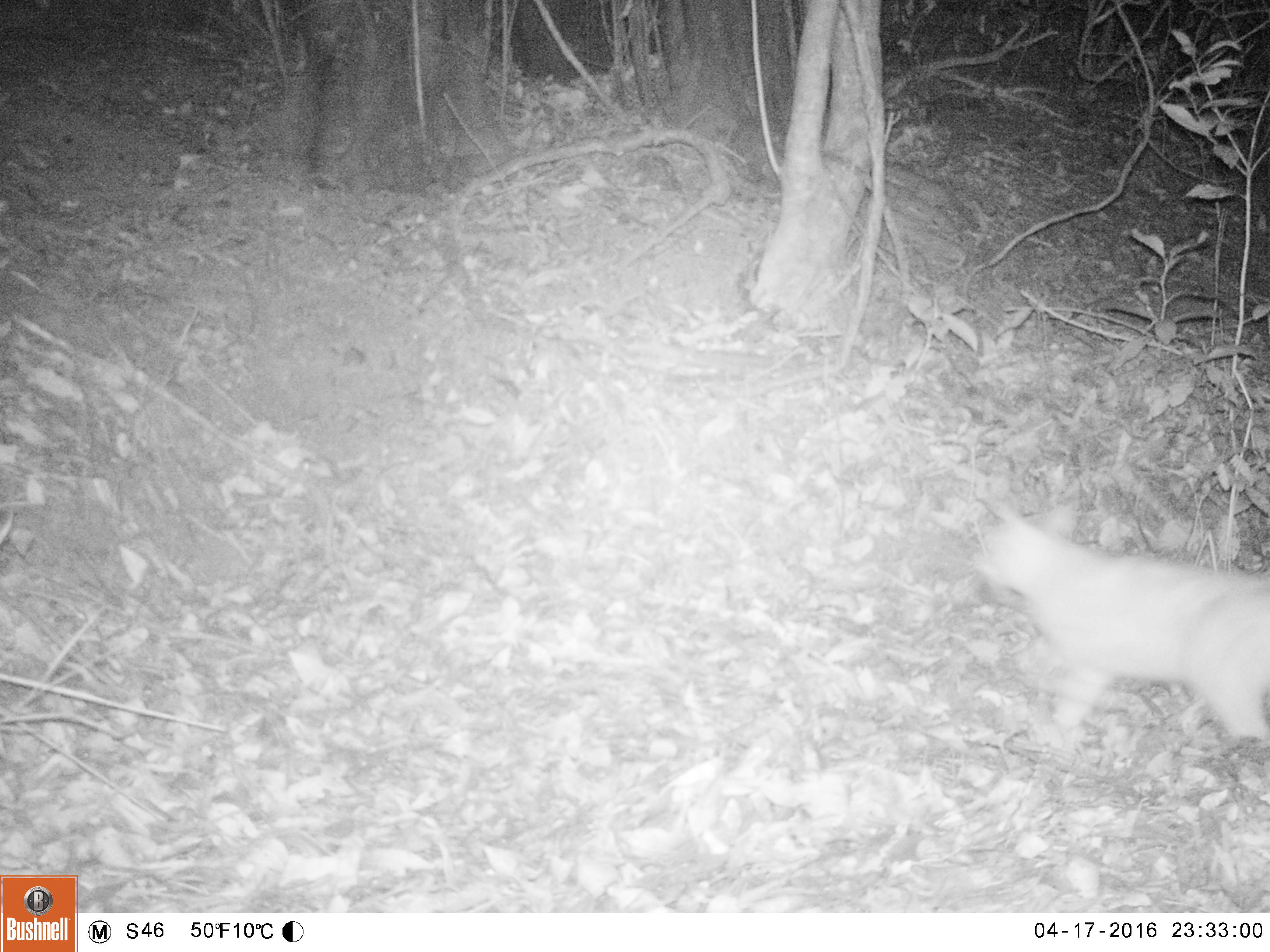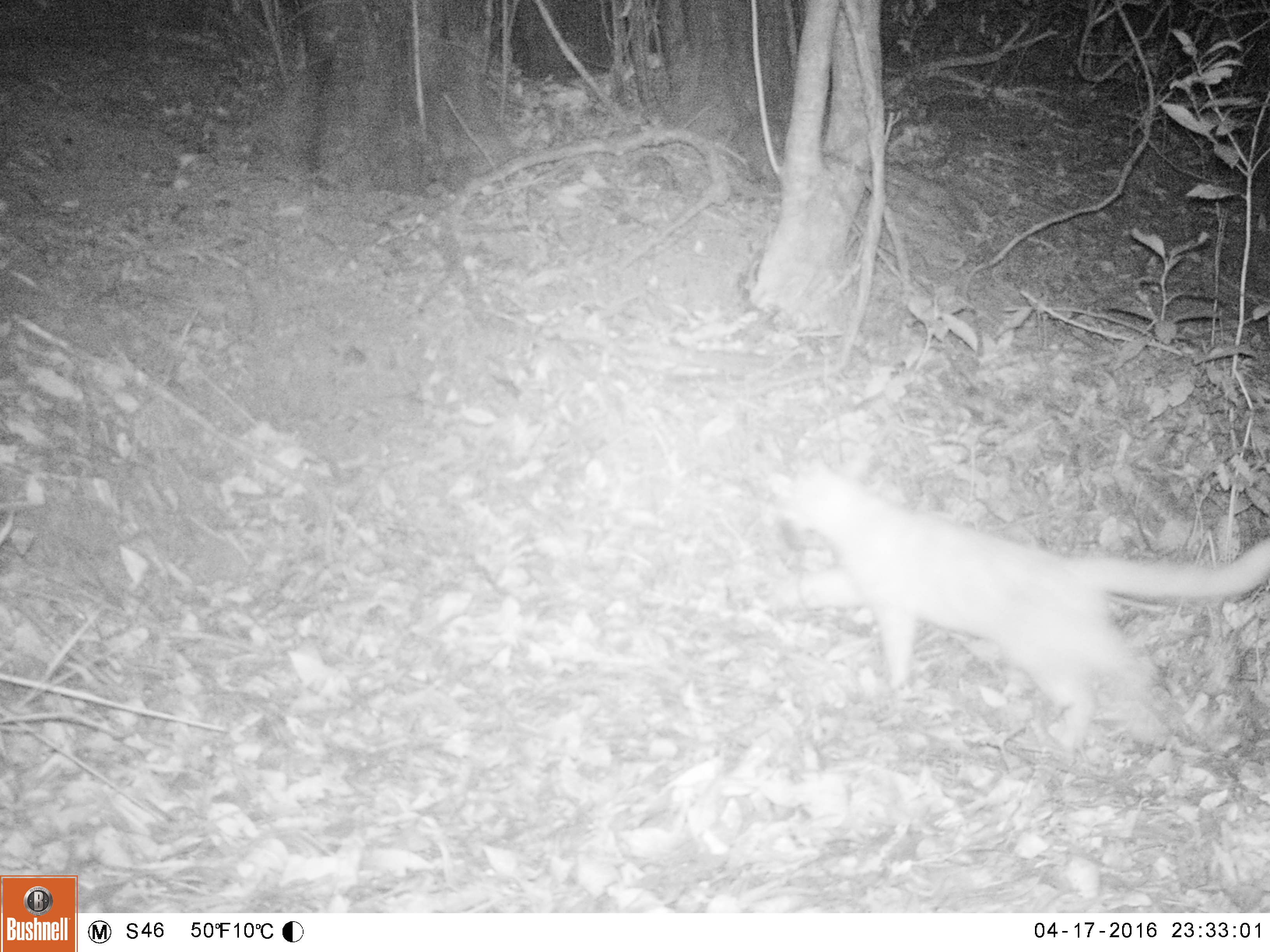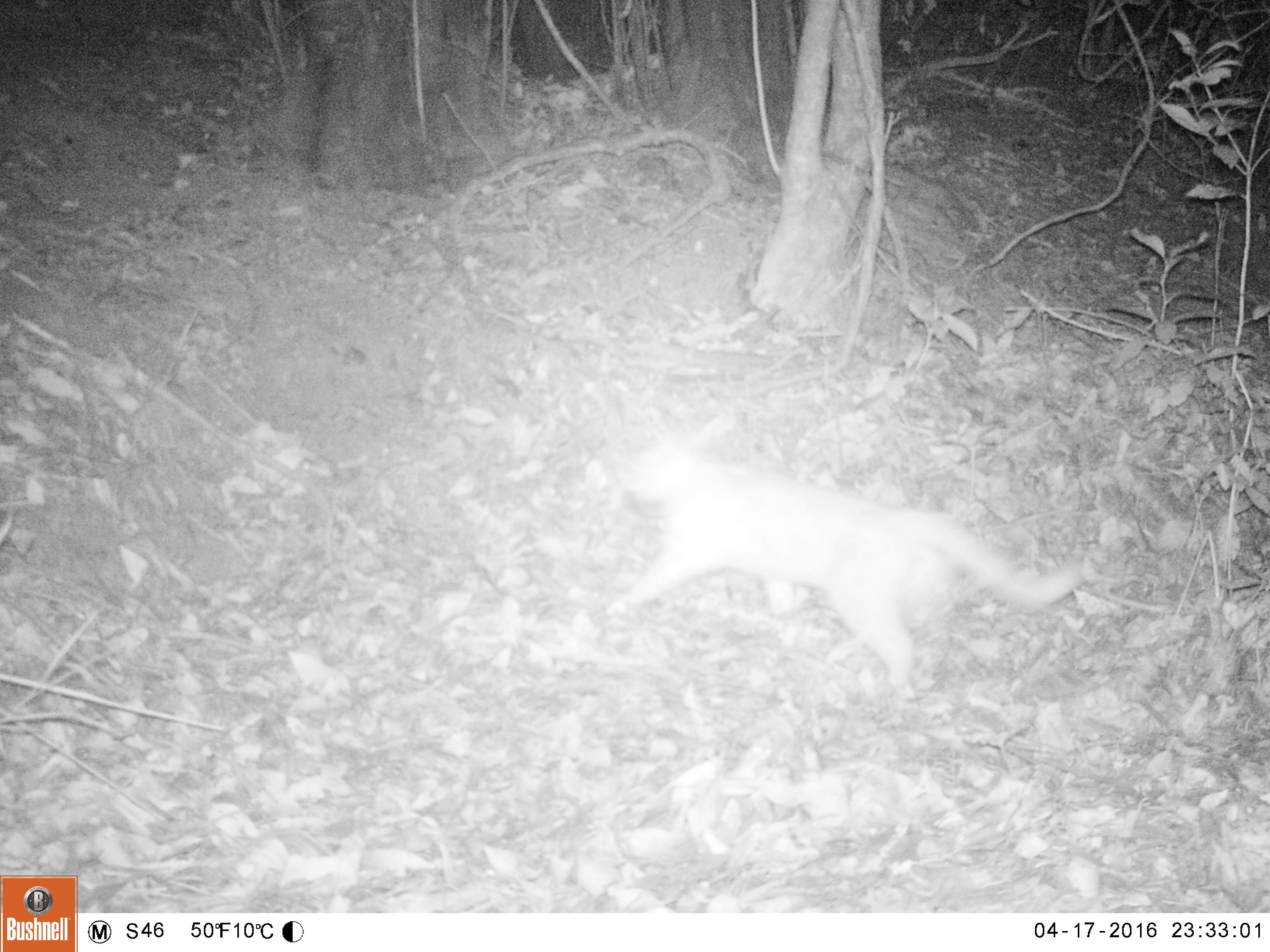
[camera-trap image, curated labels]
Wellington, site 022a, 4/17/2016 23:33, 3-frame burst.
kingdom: Animalia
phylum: Chordata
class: Mammalia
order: Carnivora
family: Felidae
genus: Felis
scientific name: Felis catus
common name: cat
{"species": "cat (Felis catus)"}